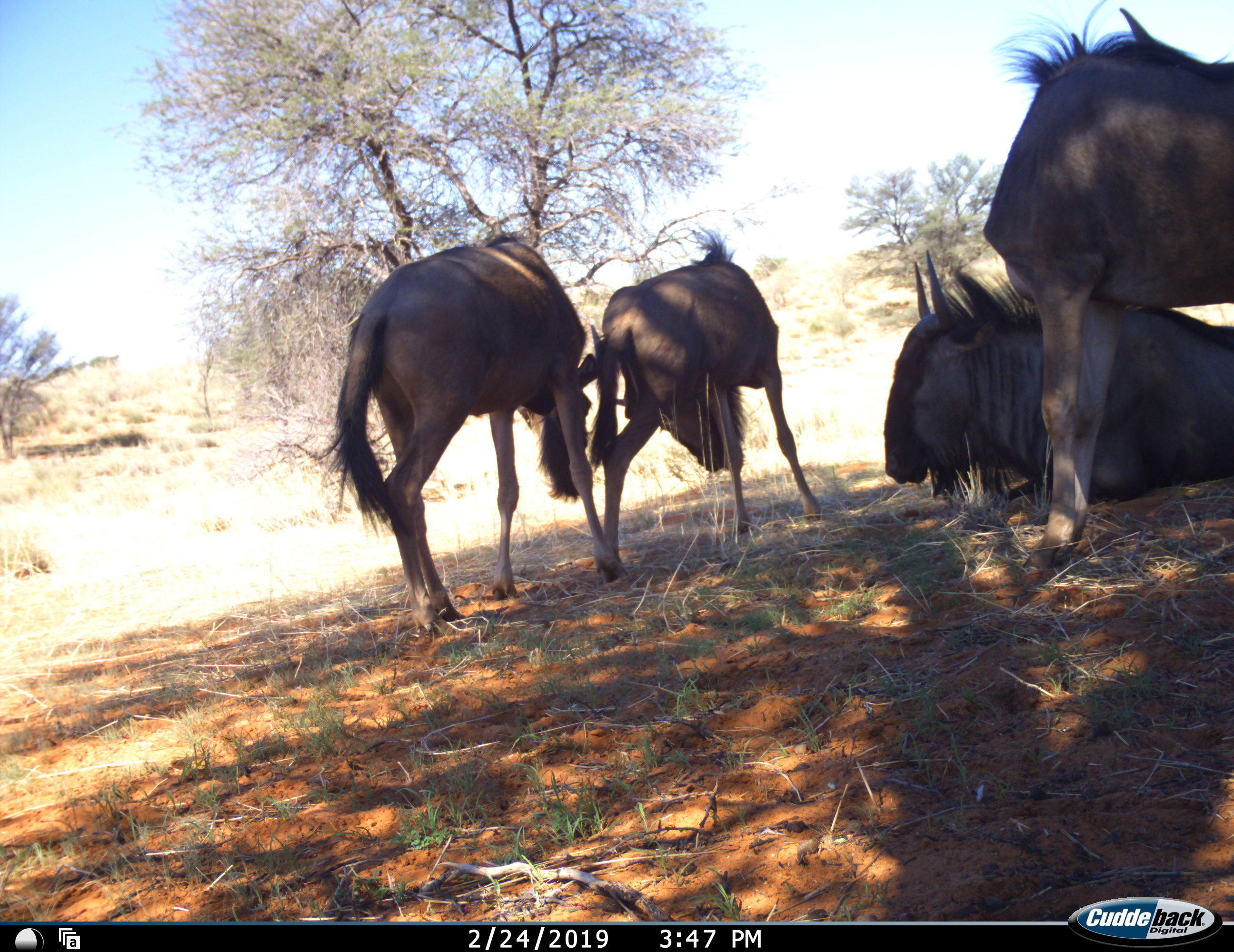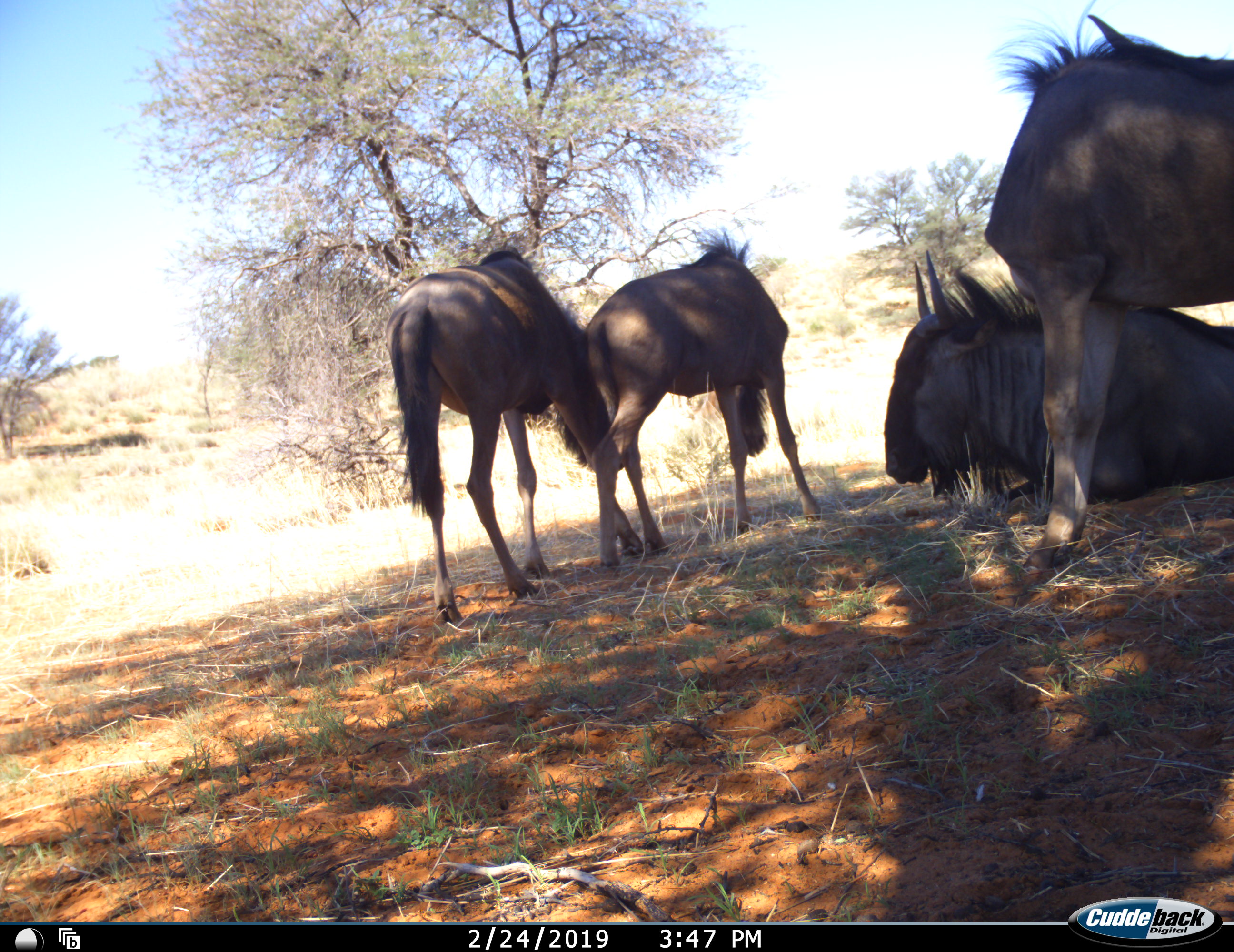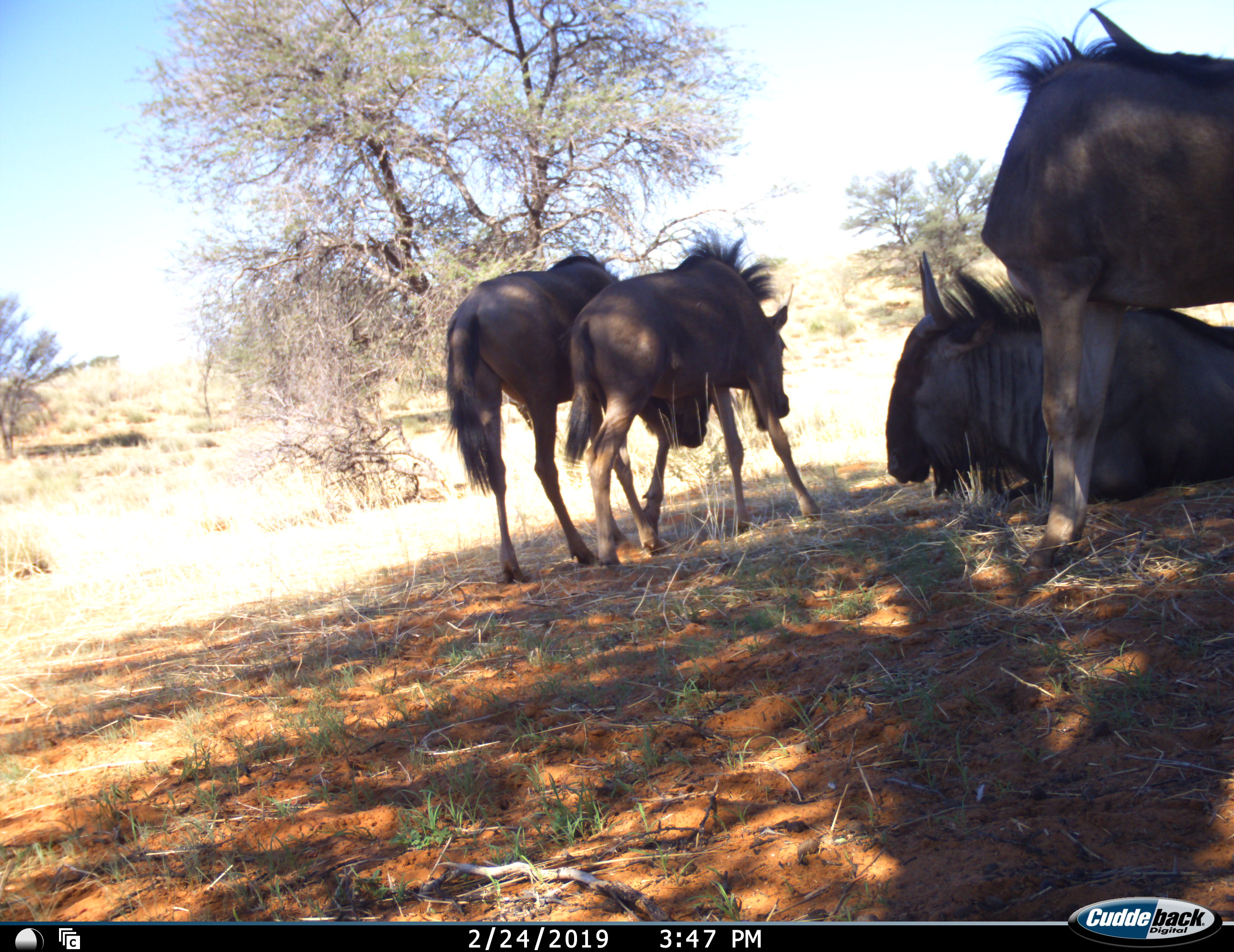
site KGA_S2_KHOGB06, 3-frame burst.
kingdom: Animalia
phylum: Chordata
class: Mammalia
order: Artiodactyla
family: Bovidae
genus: Connochaetes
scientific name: Connochaetes taurinus taurinus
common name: blue wildebeest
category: wildebeestblue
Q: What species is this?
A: Wildebeestblue (blue wildebeest) (Connochaetes taurinus taurinus).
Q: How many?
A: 4.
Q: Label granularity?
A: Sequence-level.